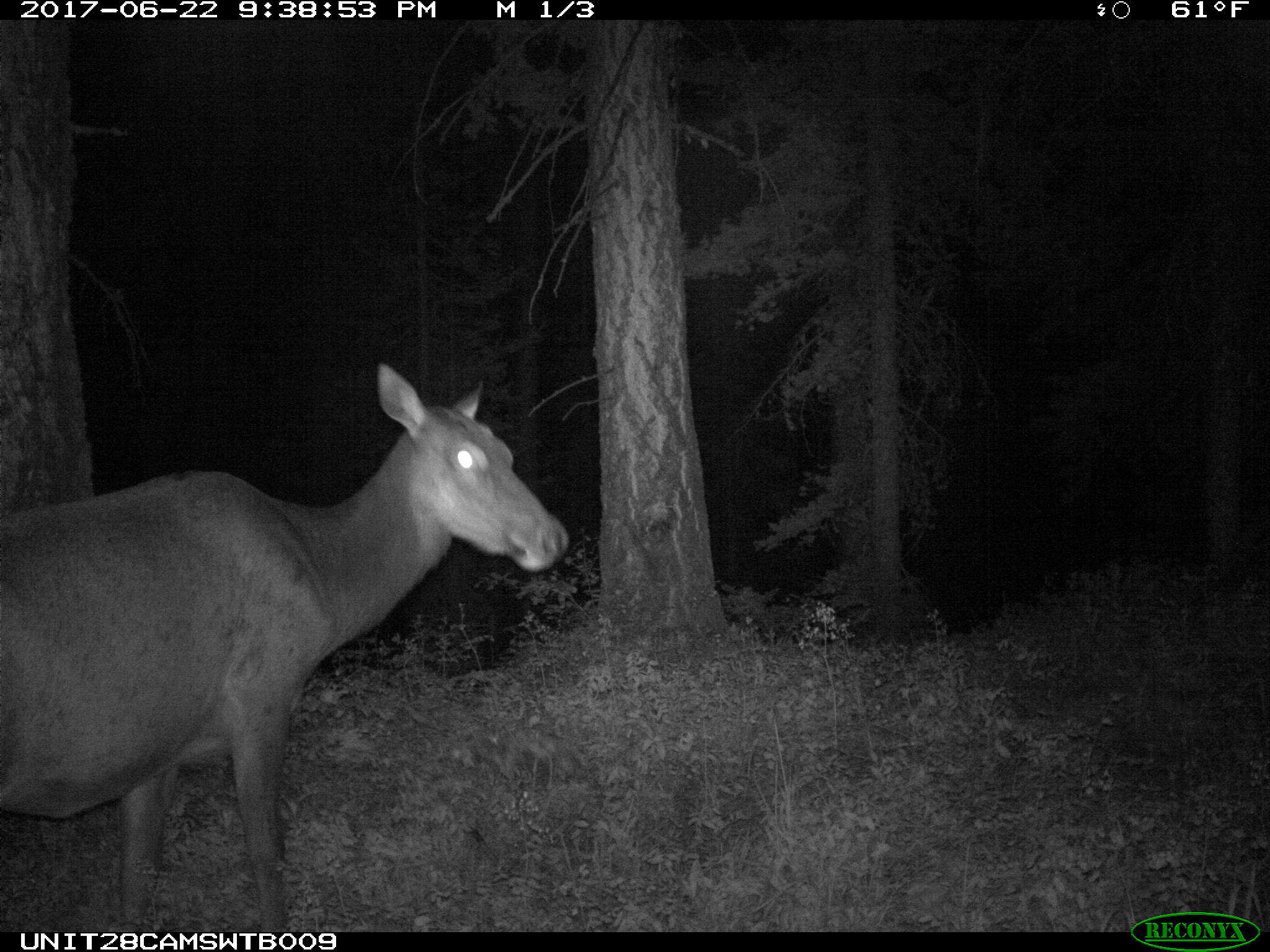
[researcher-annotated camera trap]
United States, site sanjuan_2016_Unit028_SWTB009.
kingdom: Animalia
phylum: Chordata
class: Mammalia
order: Artiodactyla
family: Cervidae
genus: Cervus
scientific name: Cervus elaphus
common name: red deer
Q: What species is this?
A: Cervus elaphus (red deer).